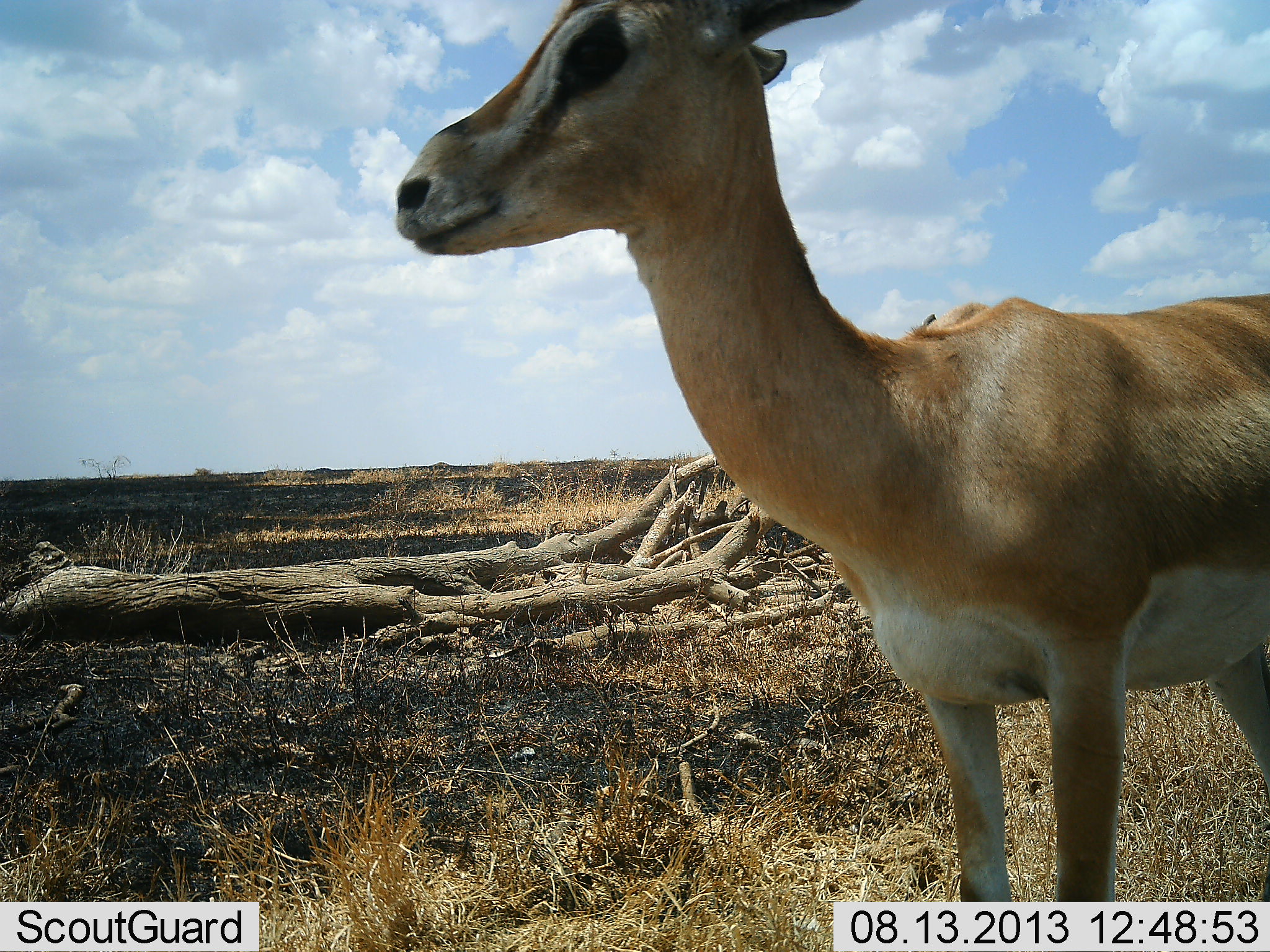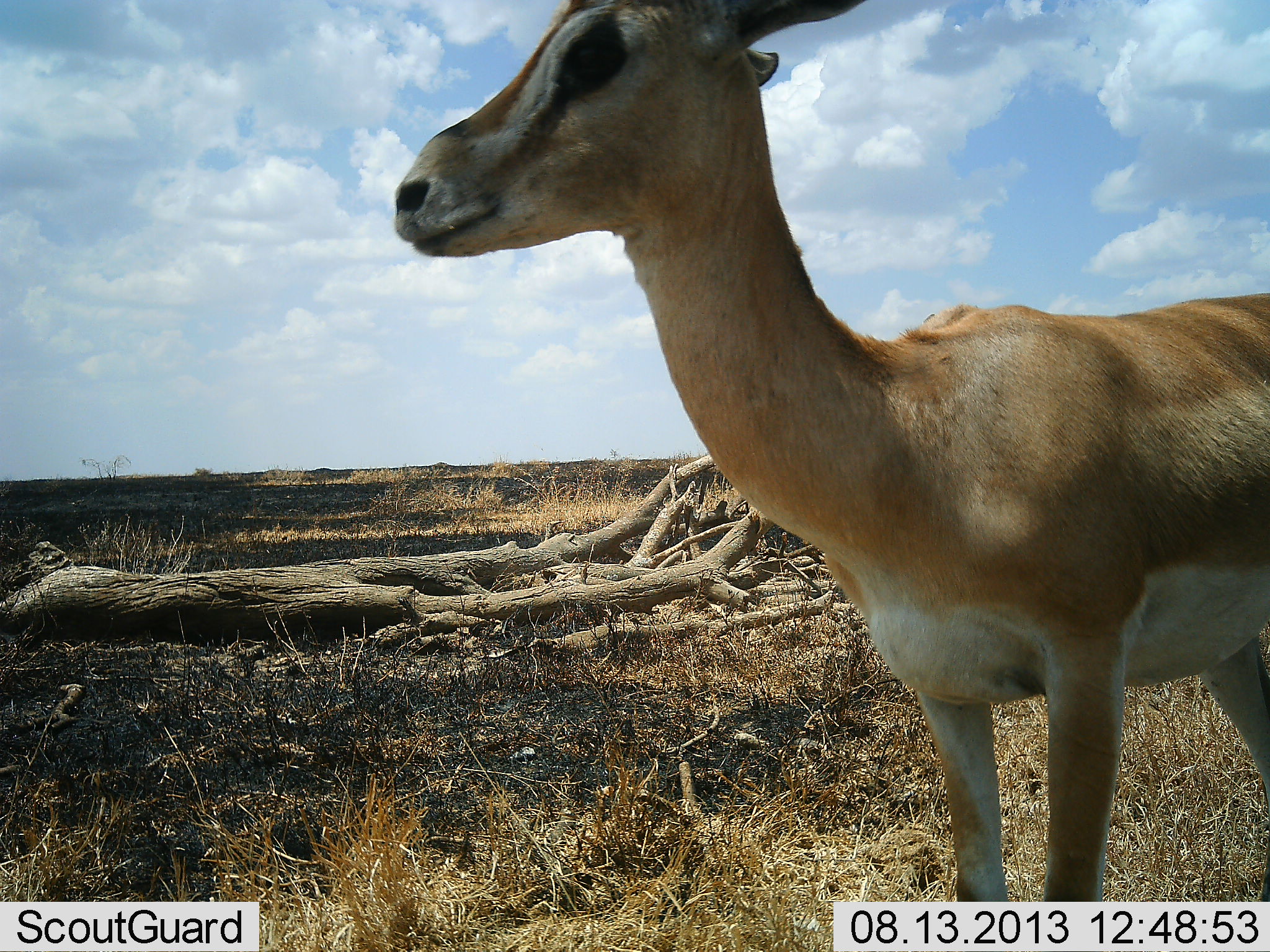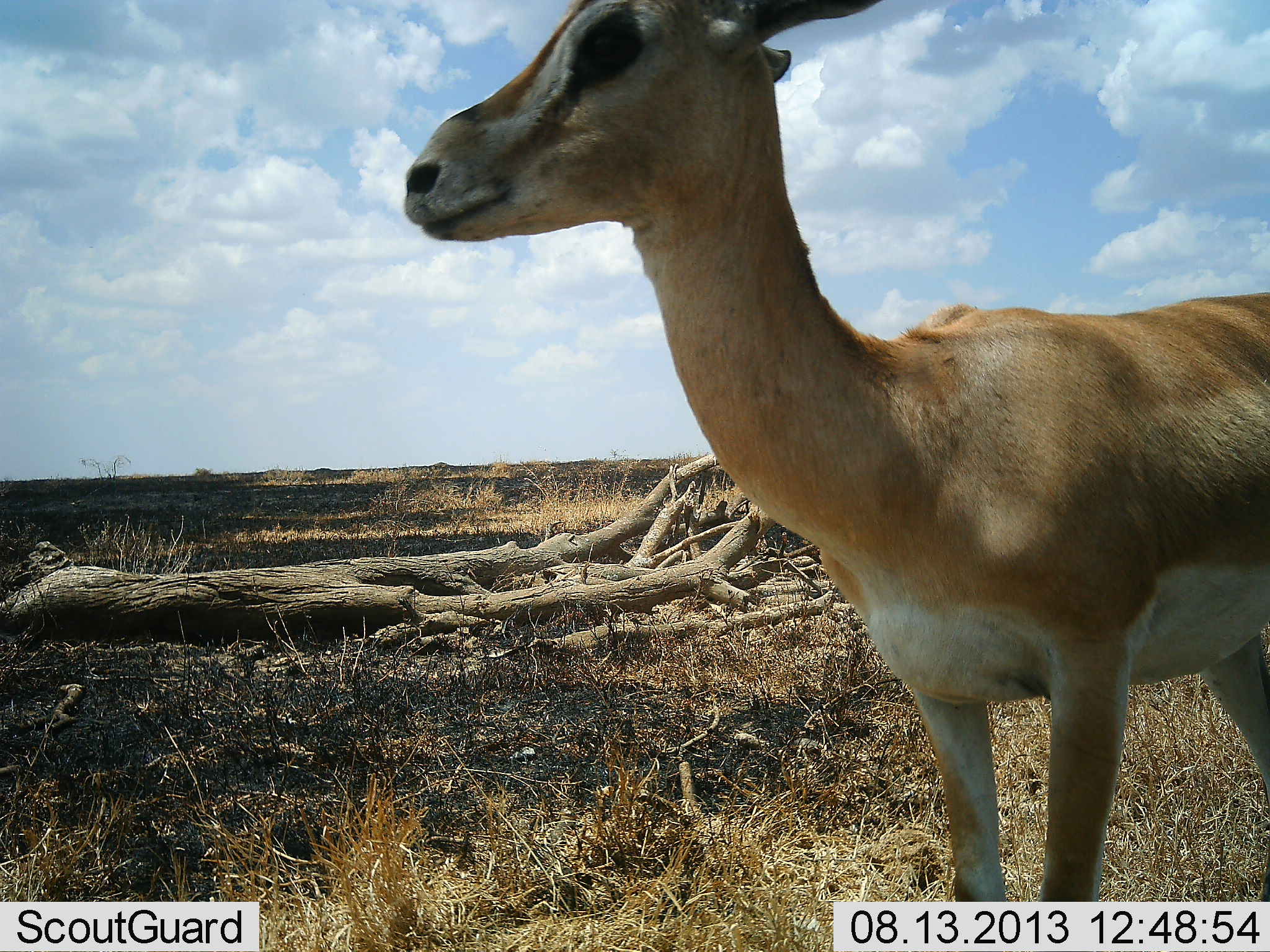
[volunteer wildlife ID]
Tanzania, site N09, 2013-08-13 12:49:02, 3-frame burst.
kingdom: Animalia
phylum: Chordata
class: Mammalia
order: Artiodactyla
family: Bovidae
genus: Nanger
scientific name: Nanger granti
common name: grant's gazelle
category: gazellegrants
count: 1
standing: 100%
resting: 0%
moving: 10%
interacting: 0%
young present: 0%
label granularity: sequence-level